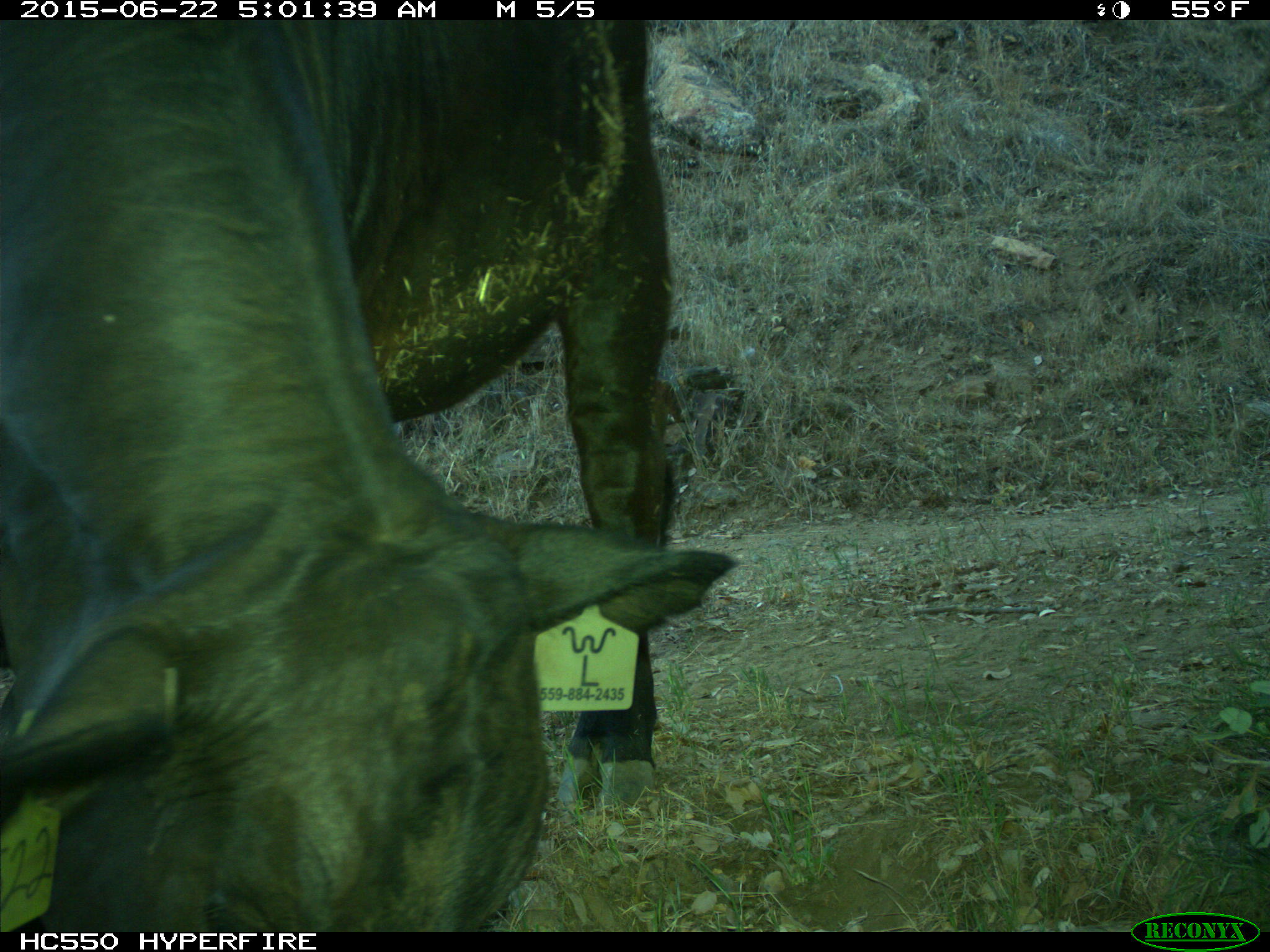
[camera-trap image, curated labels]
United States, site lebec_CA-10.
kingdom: Animalia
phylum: Chordata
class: Mammalia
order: Artiodactyla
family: Bovidae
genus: Bos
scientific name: Bos taurus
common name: domestic cow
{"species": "Bos taurus (domestic cow)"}